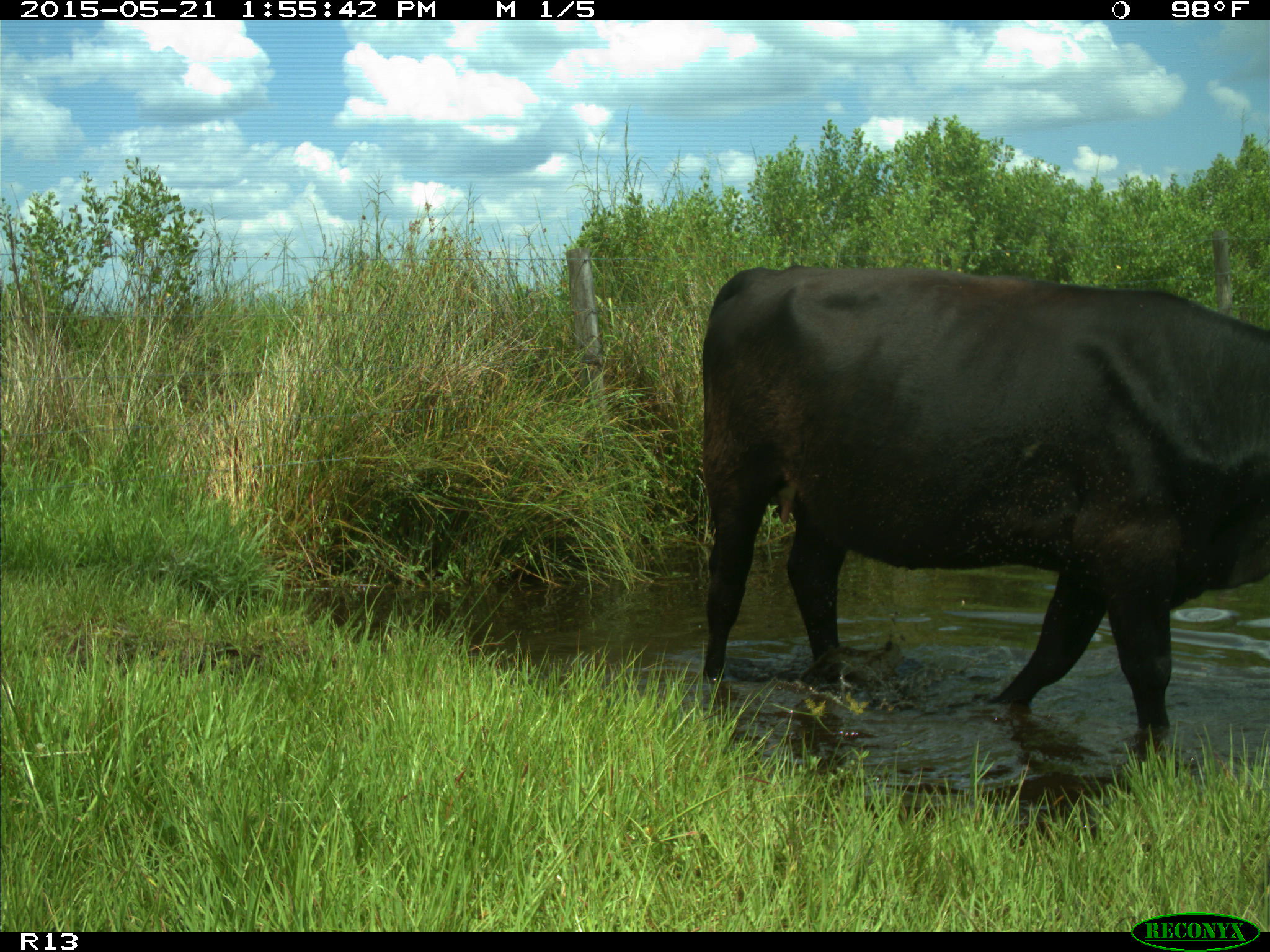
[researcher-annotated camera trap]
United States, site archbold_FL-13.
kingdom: Animalia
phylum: Chordata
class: Mammalia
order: Artiodactyla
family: Bovidae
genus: Bos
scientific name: Bos taurus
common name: domestic cow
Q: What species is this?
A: Bos taurus (domestic cow).